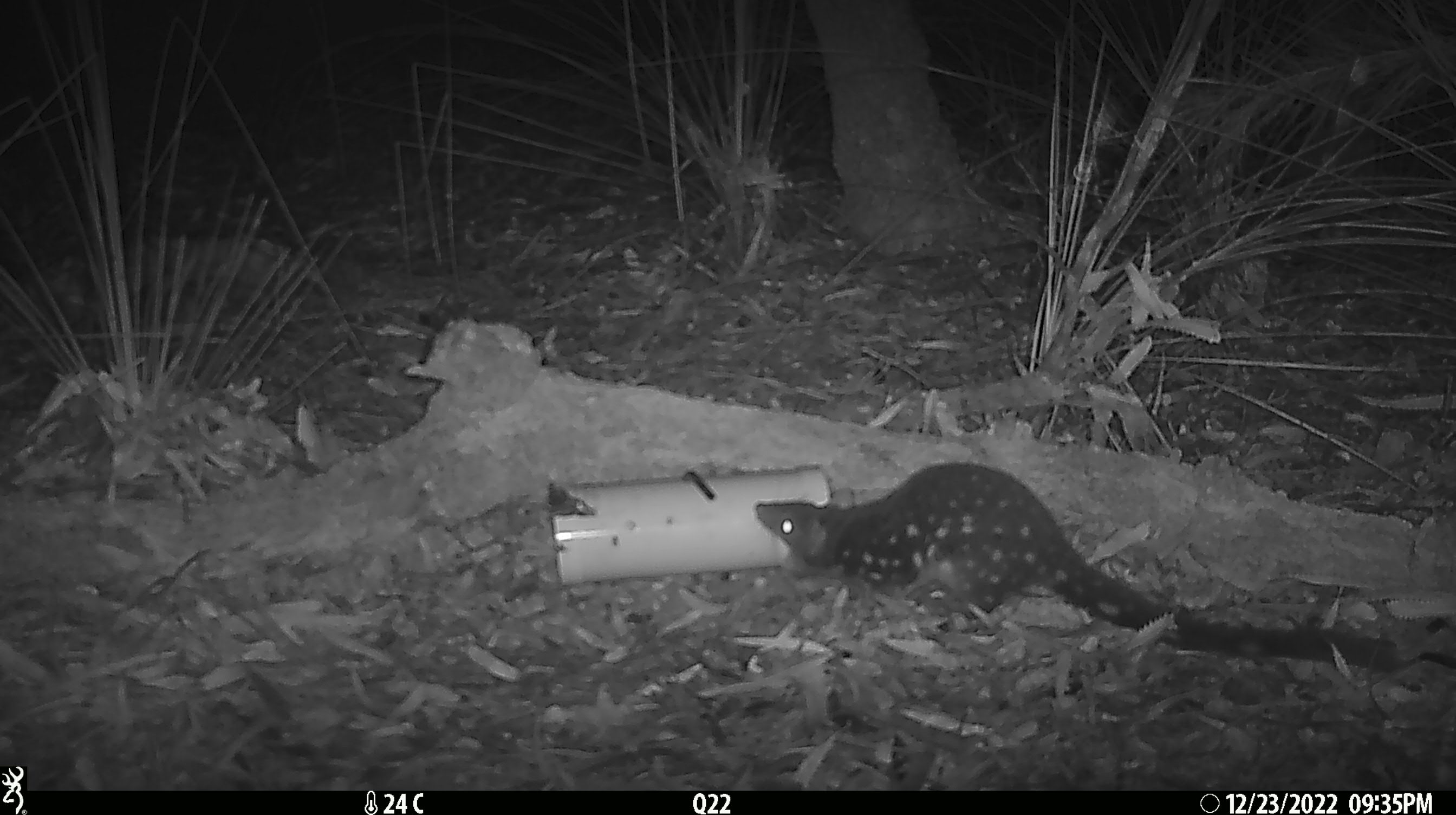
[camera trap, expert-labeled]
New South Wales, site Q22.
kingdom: Animalia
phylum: Chordata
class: Mammalia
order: Dasyuromorphia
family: Dasyuridae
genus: Dasyurus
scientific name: Dasyurus maculatus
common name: spotted-tailed quoll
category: quoll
Quoll (spotted-tailed quoll) (Dasyurus maculatus).